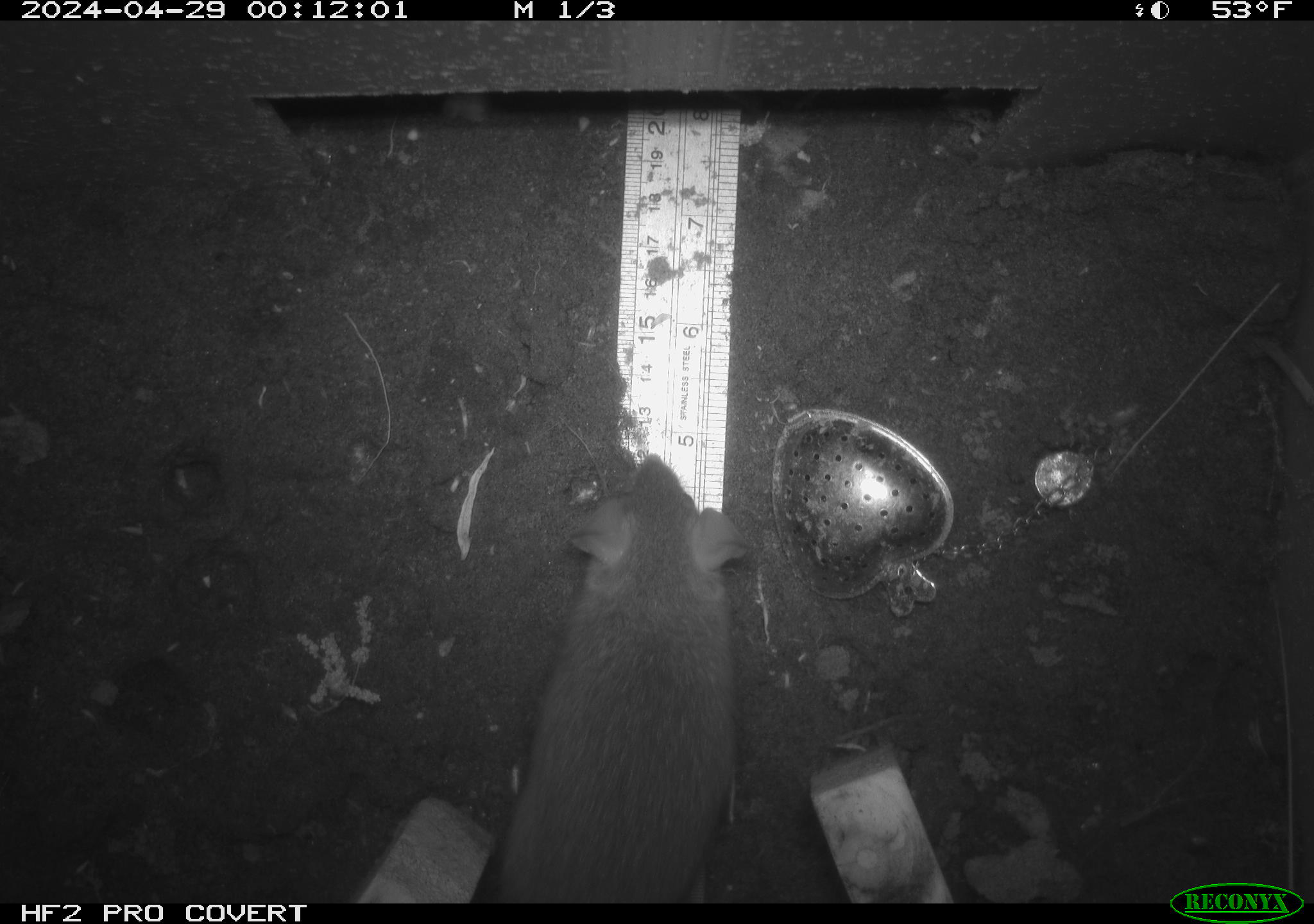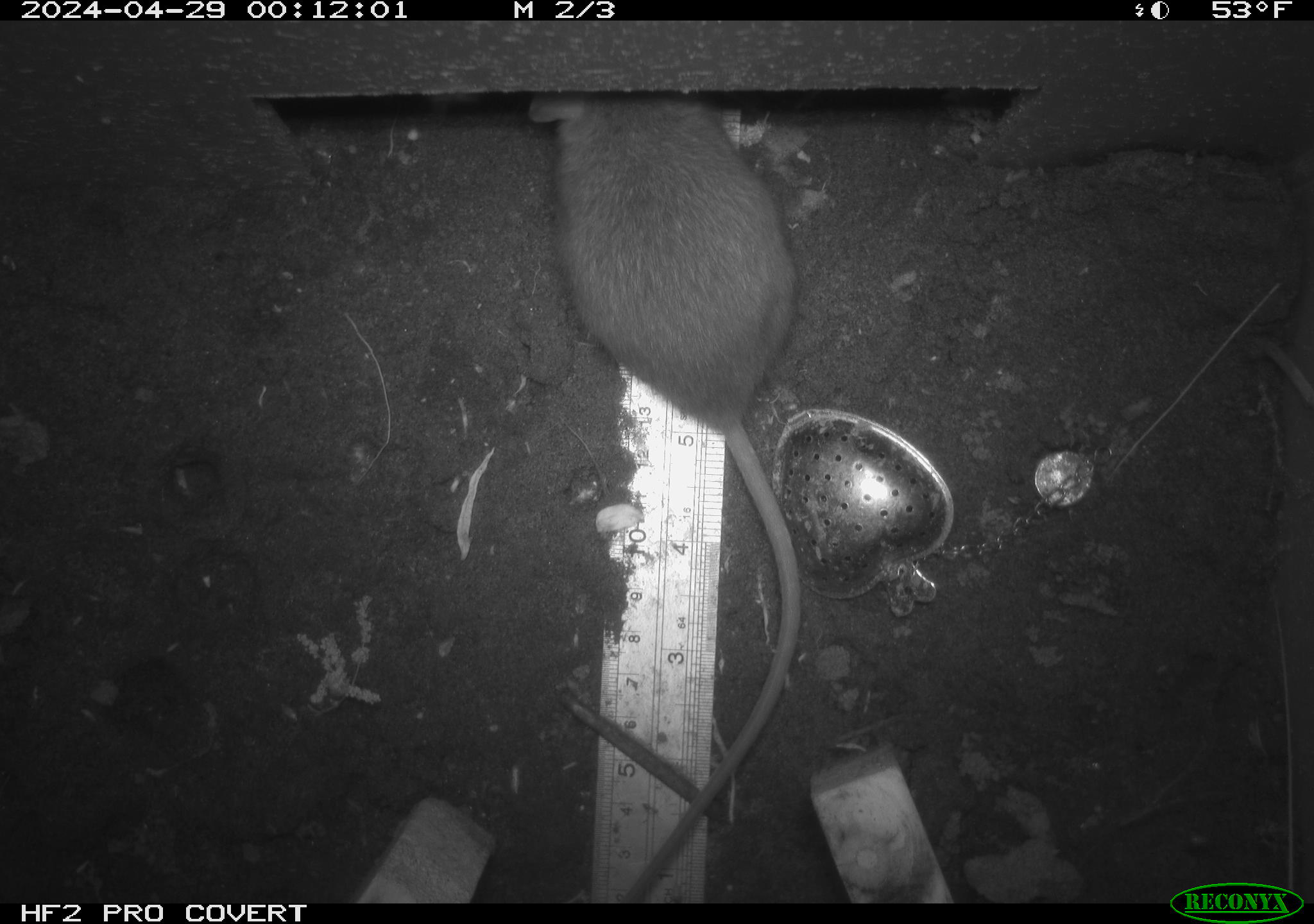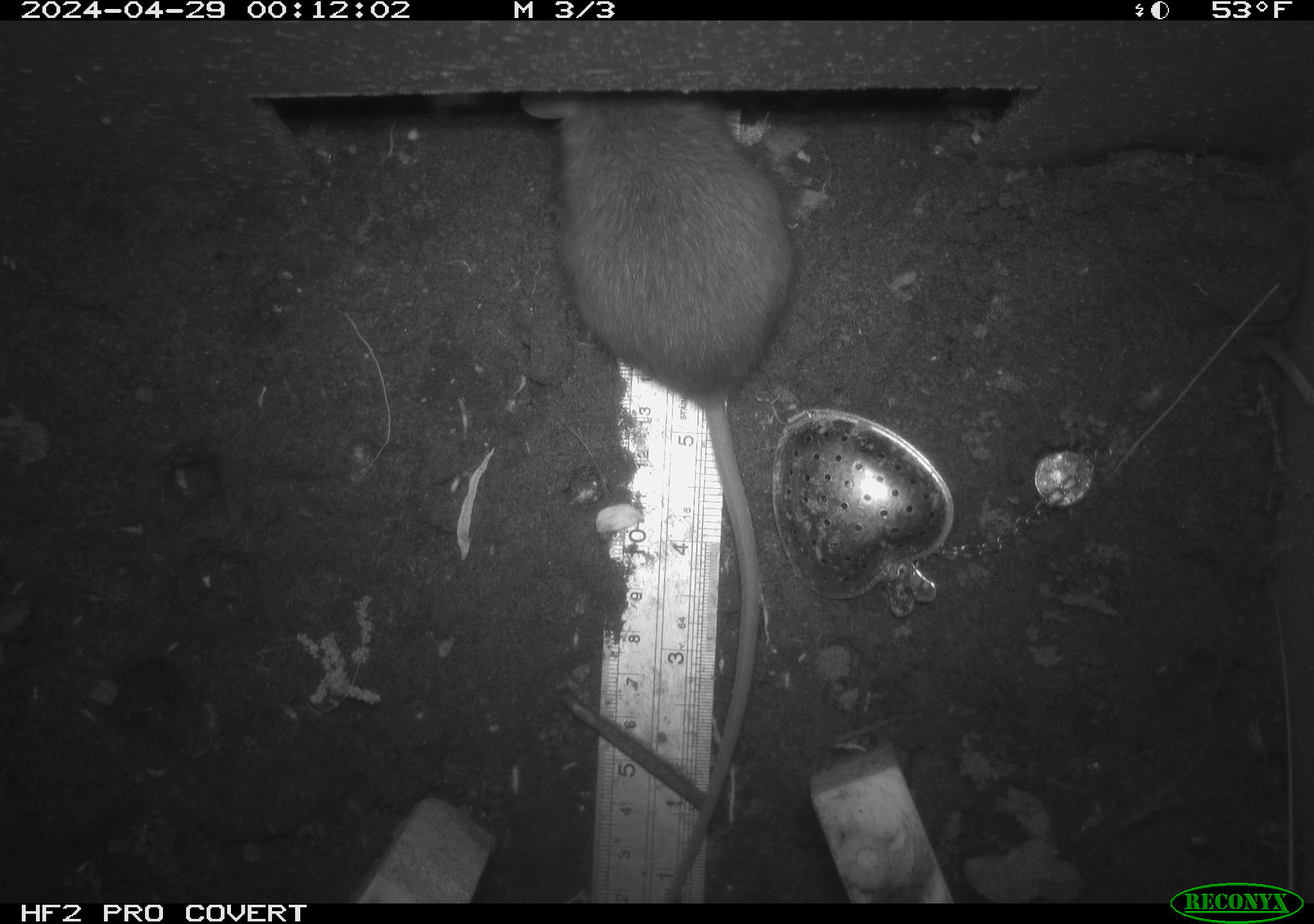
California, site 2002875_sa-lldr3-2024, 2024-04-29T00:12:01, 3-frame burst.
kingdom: Animalia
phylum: Chordata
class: Mammalia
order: Rodentia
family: Muridae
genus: Rattus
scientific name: Rattus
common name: rat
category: rattus species